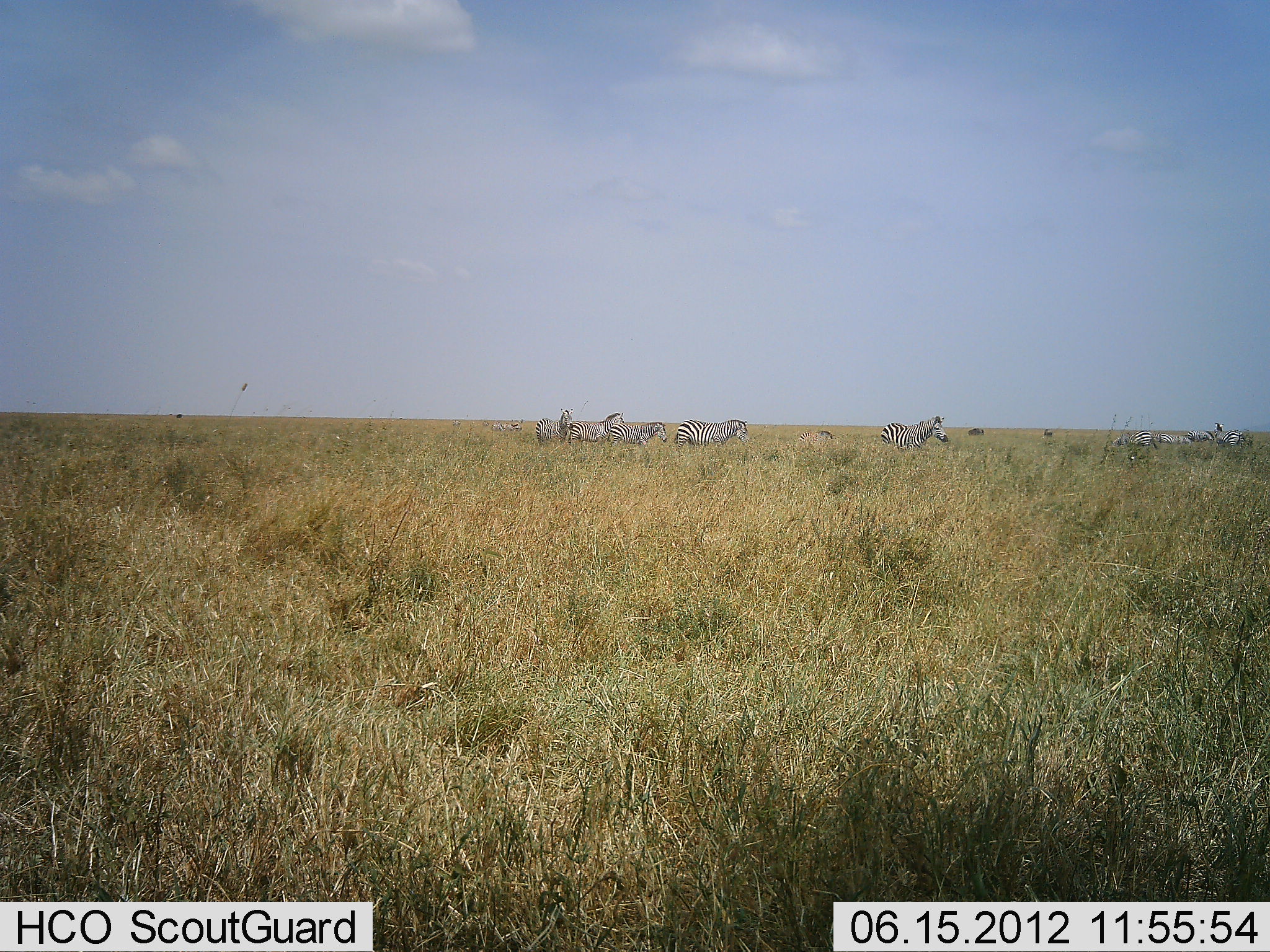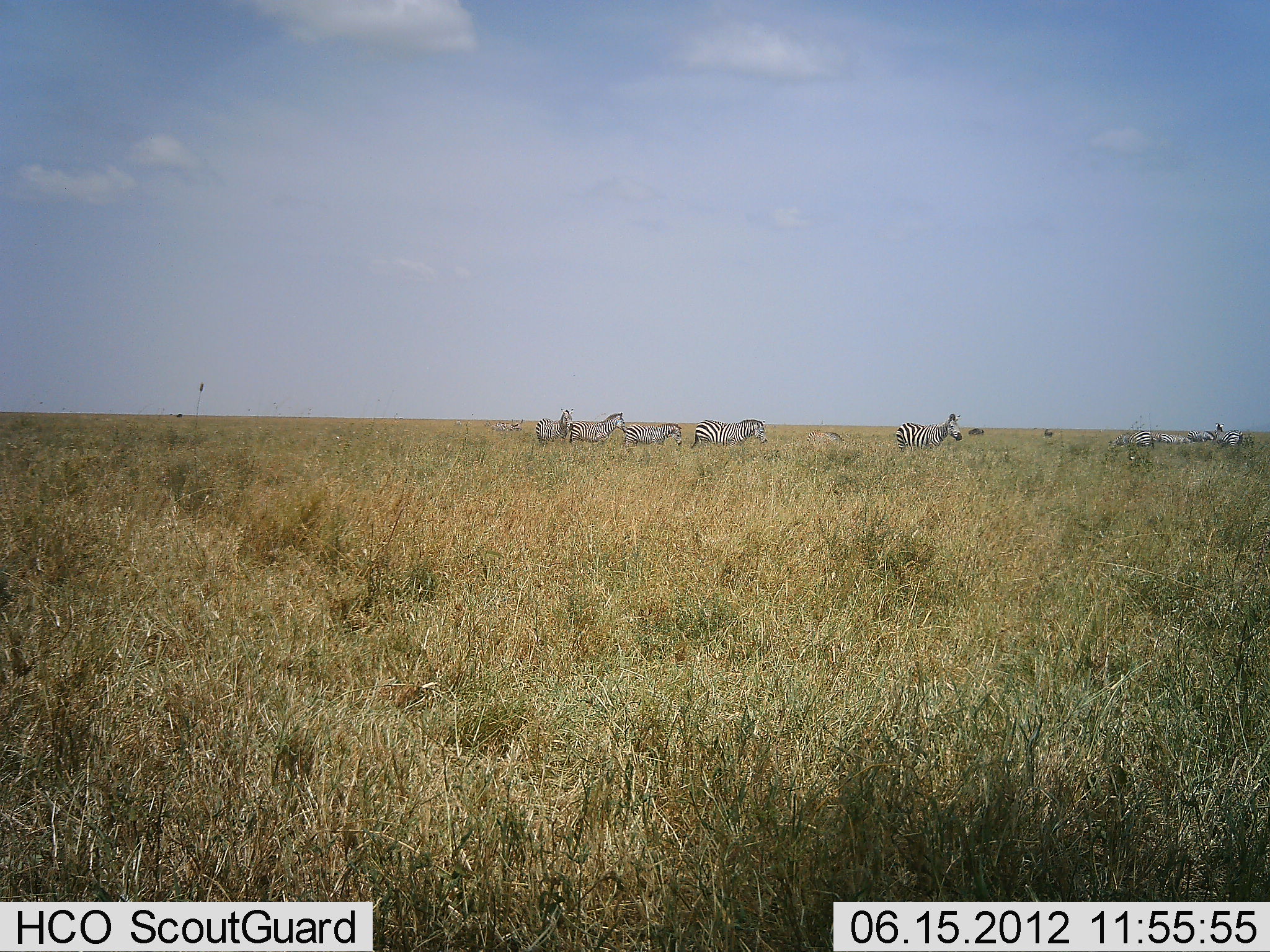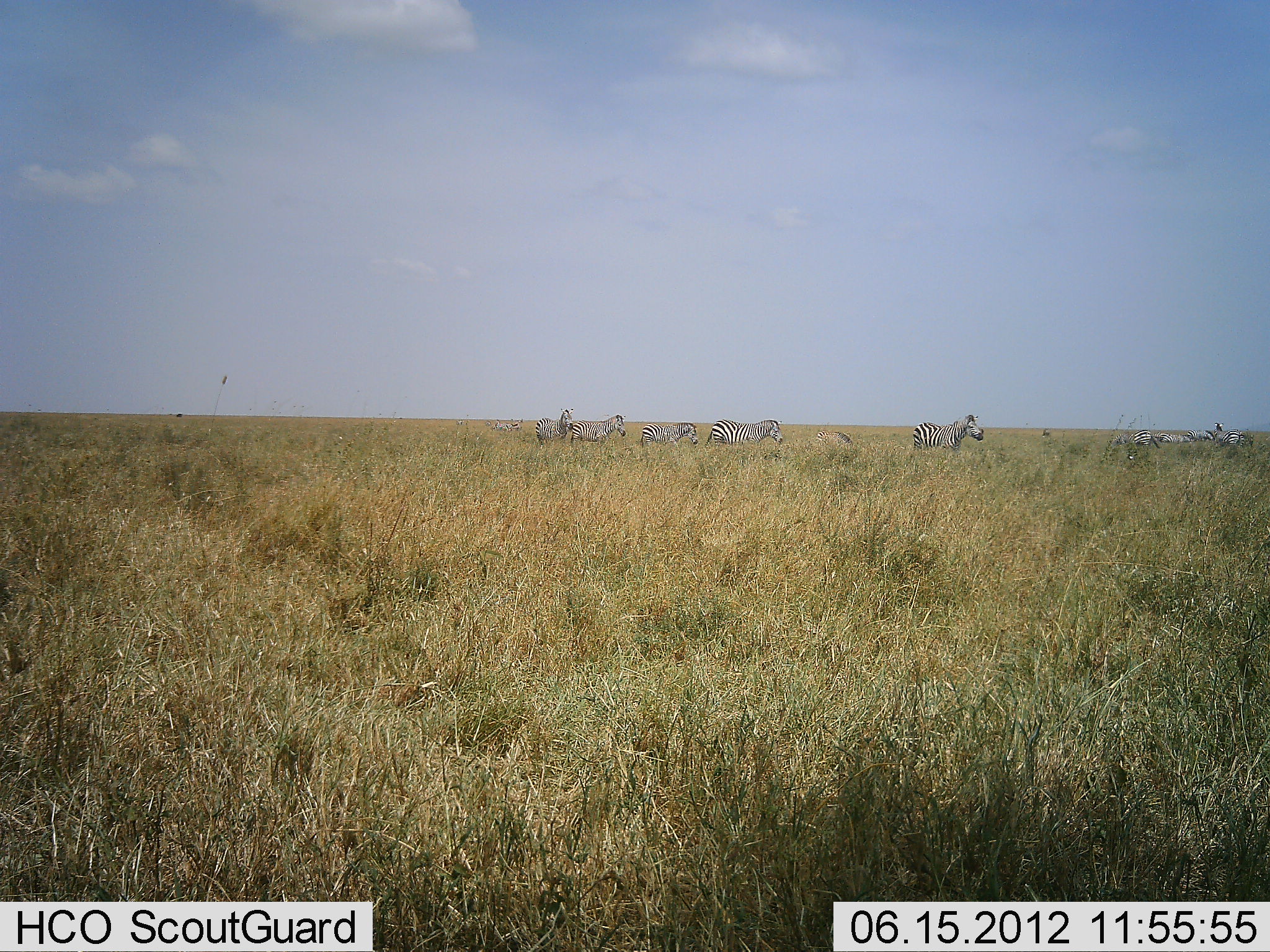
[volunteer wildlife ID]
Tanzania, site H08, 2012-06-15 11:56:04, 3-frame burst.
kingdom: Animalia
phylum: Chordata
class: Mammalia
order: Perissodactyla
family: Equidae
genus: Equus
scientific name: Equus quagga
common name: plains zebra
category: zebra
Zebra (plains zebra) (Equus quagga), count 5. Behavior (volunteer vote fractions): standing 64%, resting 0%, moving 73%, interacting 0%. Young present (vote fraction): 9%. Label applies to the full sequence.